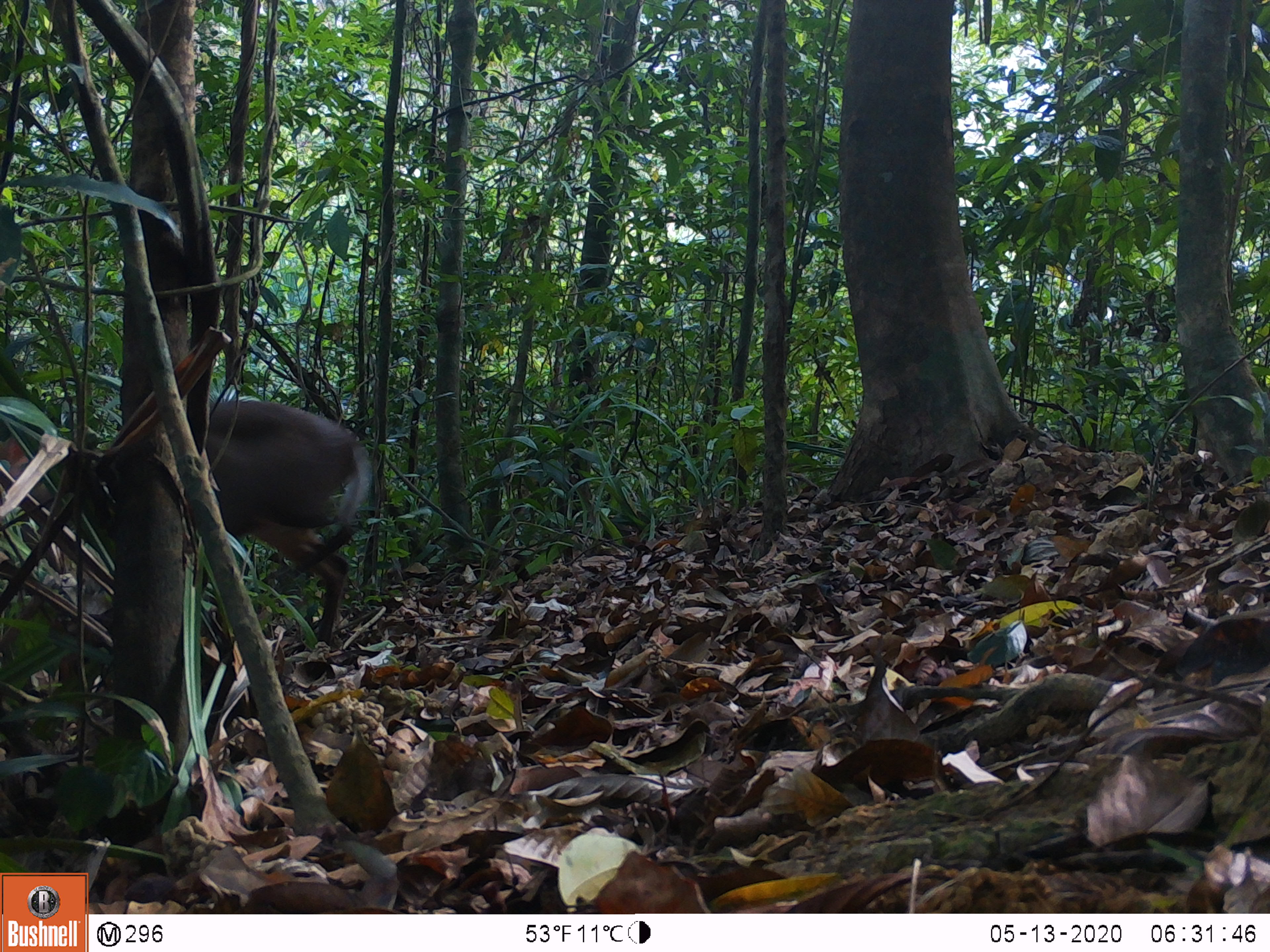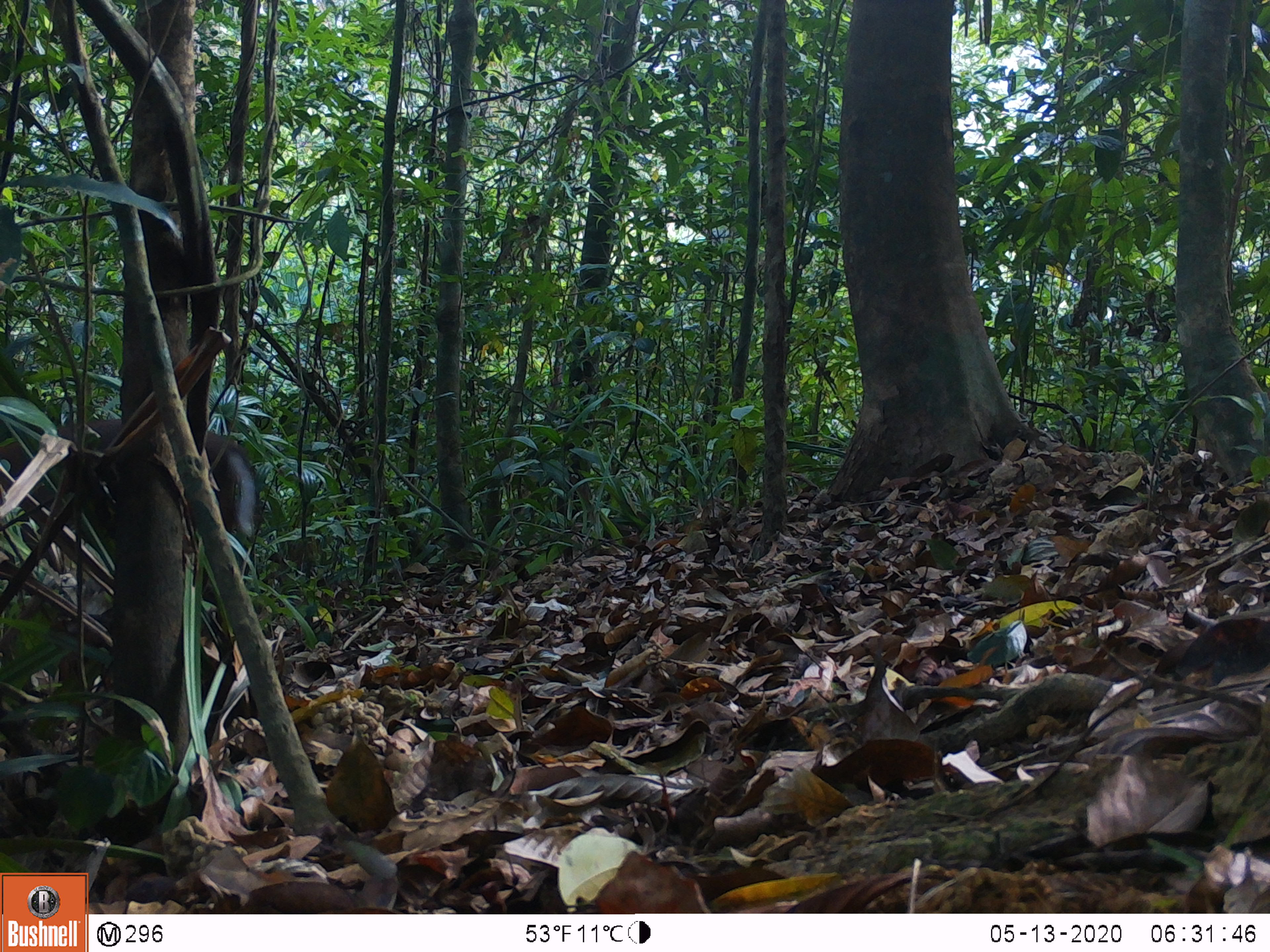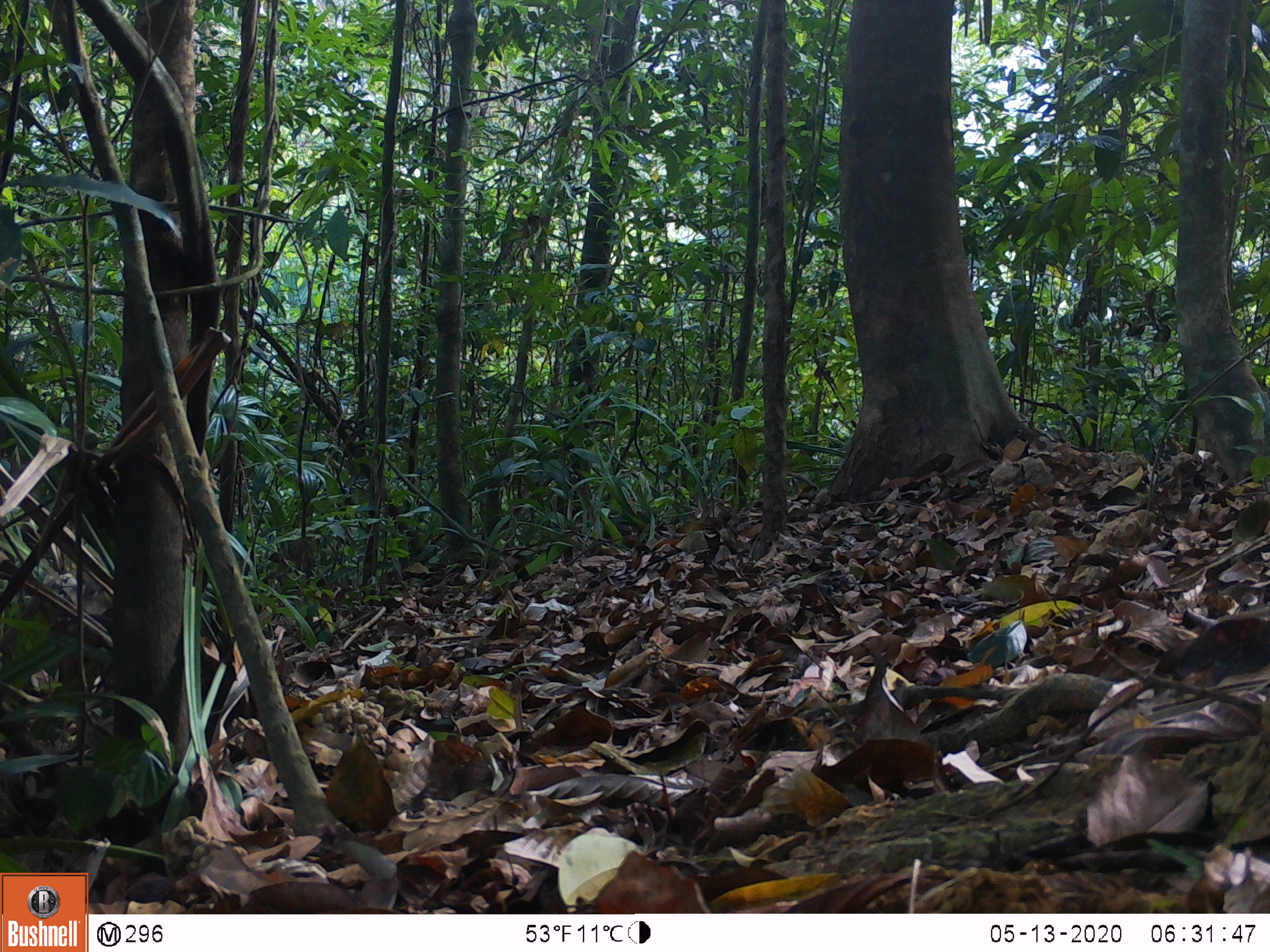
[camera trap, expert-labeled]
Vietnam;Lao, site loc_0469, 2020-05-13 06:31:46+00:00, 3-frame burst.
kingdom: Animalia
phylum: Chordata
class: Mammalia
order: Artiodactyla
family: Cervidae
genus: Muntiacus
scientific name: Muntiacus rooseveltorum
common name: roosevelt's muntjac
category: roosevelts muntjac group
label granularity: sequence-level